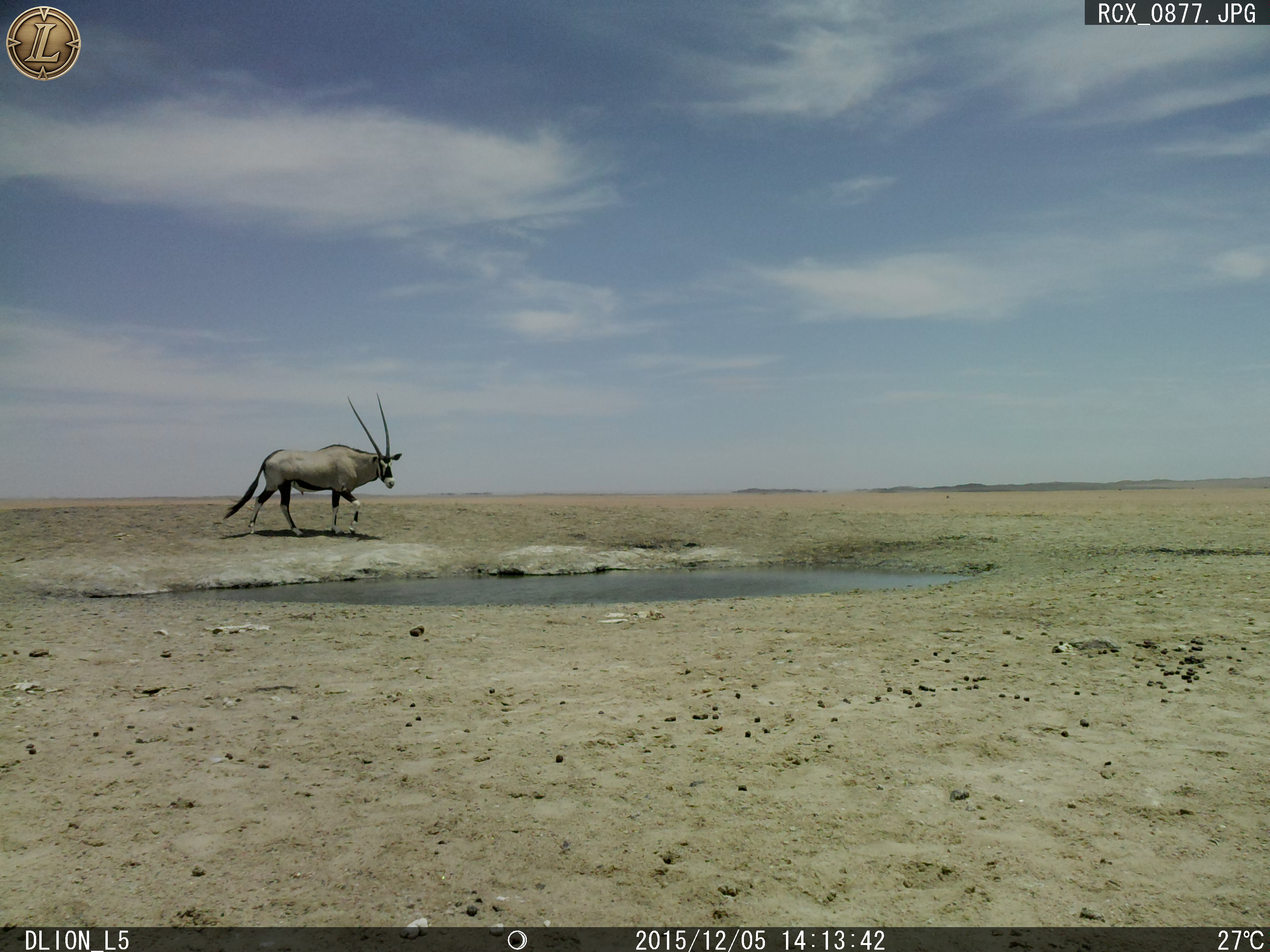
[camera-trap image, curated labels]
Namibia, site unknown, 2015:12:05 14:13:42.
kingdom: Animalia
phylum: Chordata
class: Mammalia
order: Artiodactyla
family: Bovidae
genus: Oryx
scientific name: Oryx gazella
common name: gemsbok